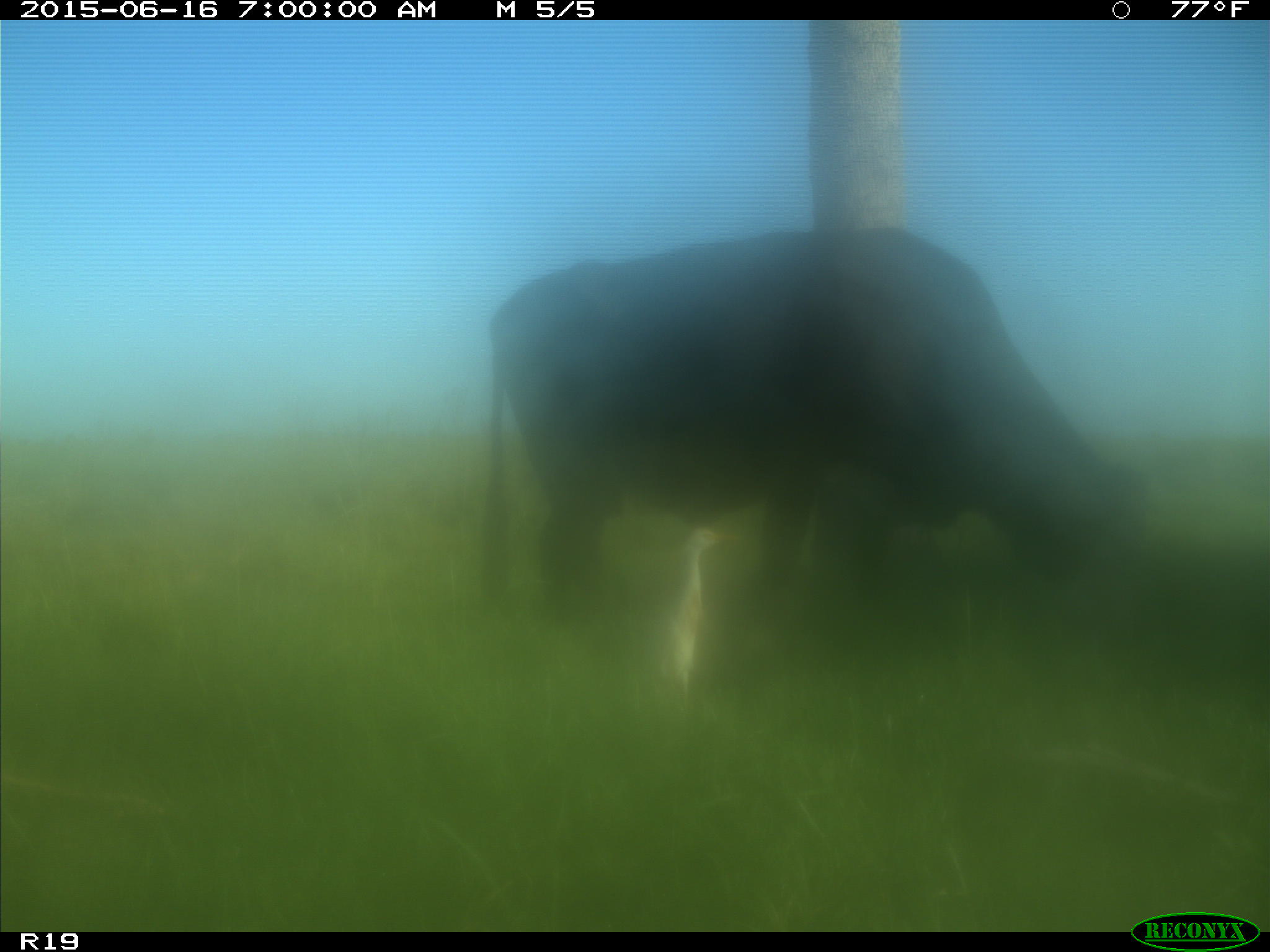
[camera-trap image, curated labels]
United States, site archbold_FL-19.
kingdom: Animalia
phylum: Chordata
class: Mammalia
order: Artiodactyla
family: Bovidae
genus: Bos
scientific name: Bos taurus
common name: domestic cow